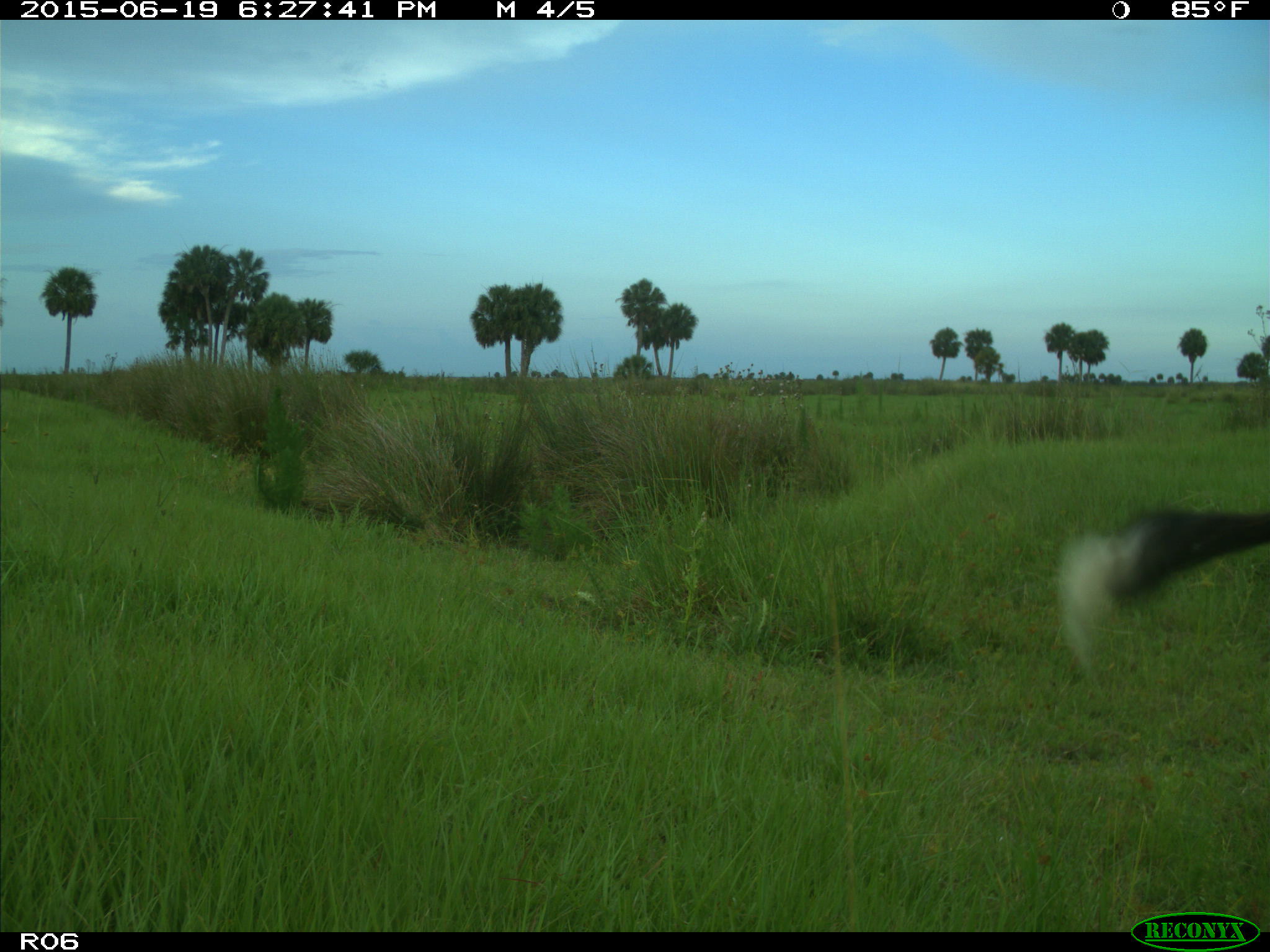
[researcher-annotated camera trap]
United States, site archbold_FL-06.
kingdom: Animalia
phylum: Chordata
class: Mammalia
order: Artiodactyla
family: Bovidae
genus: Bos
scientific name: Bos taurus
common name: domestic cow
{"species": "Bos taurus (domestic cow)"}